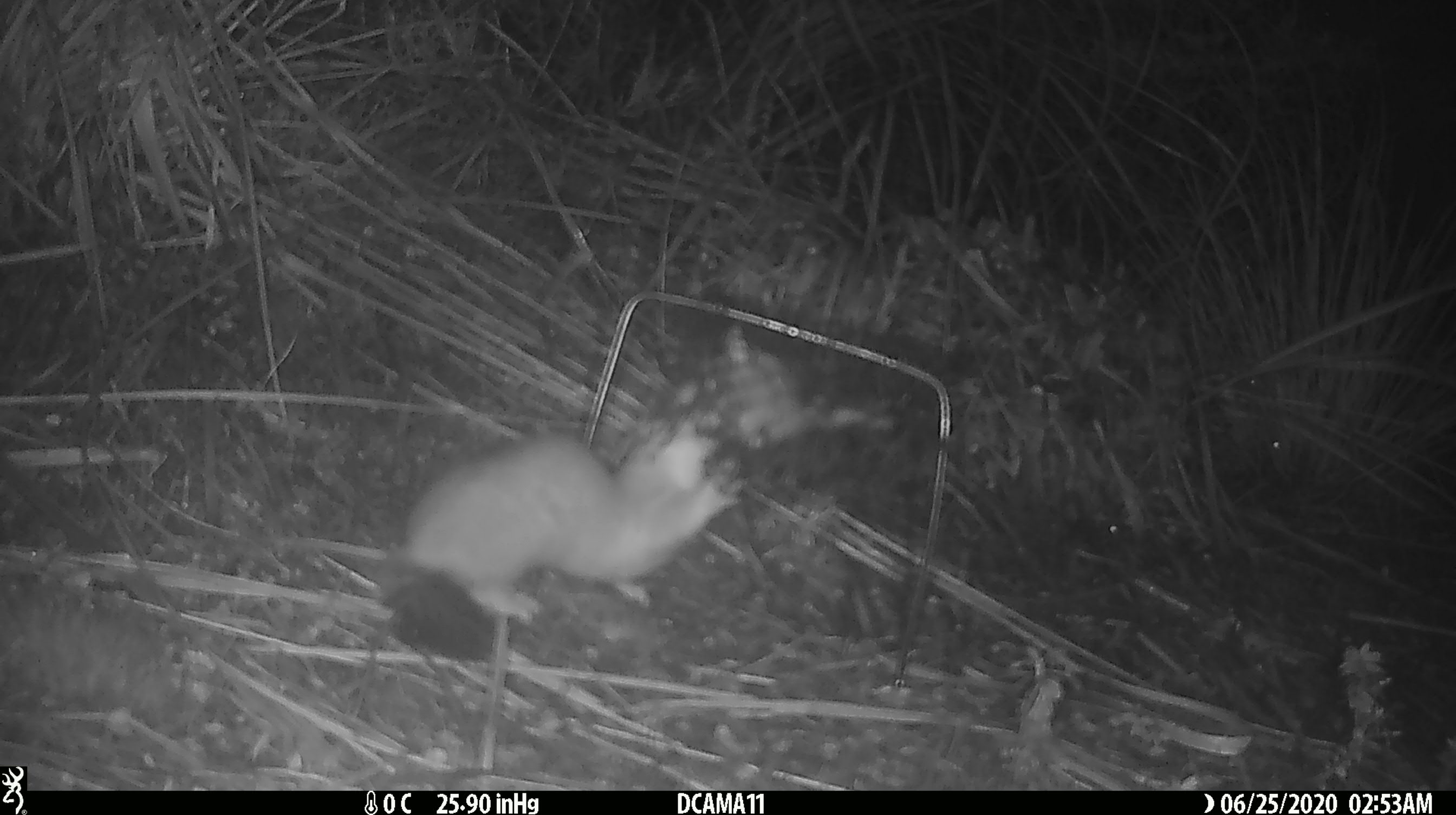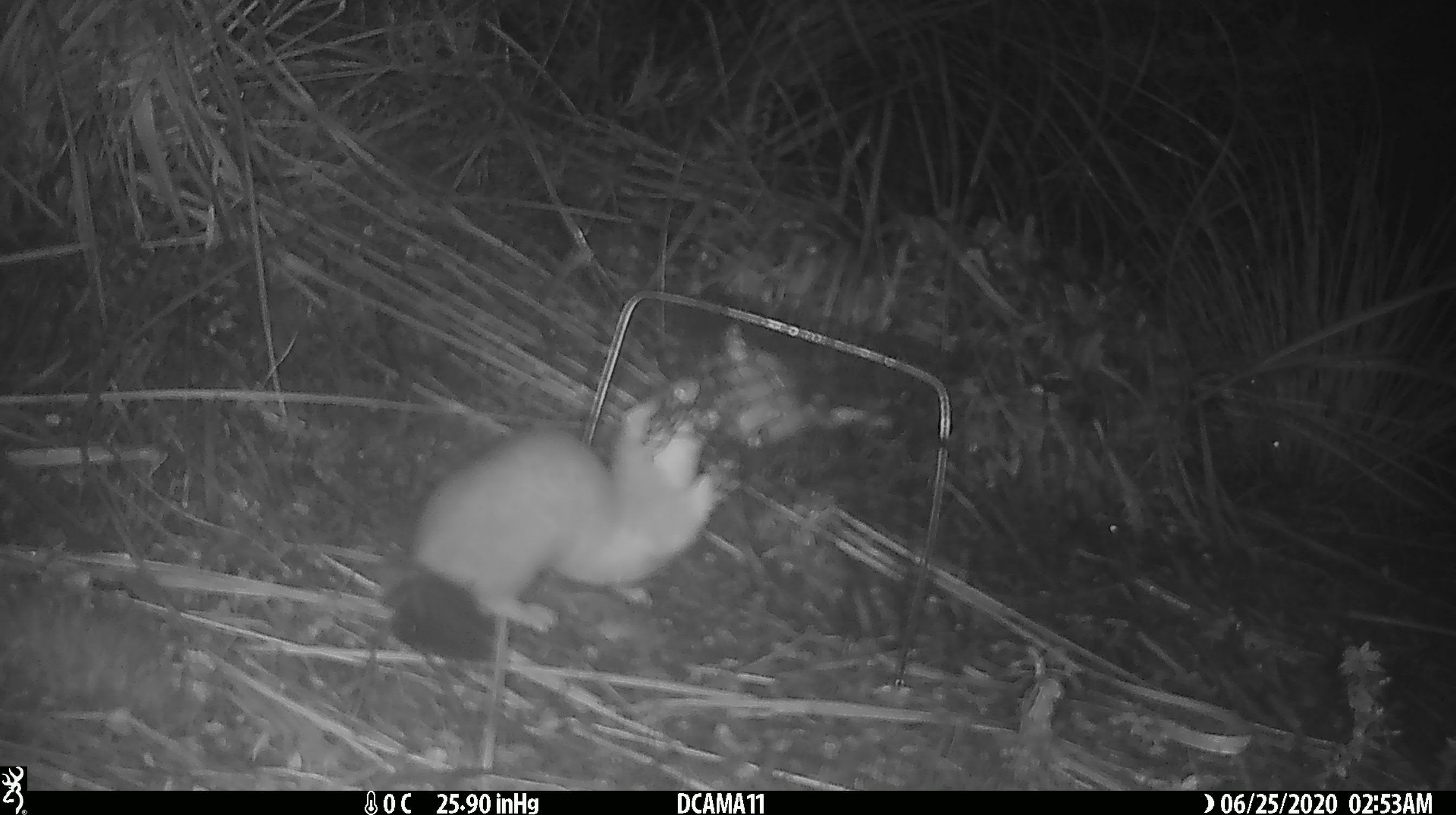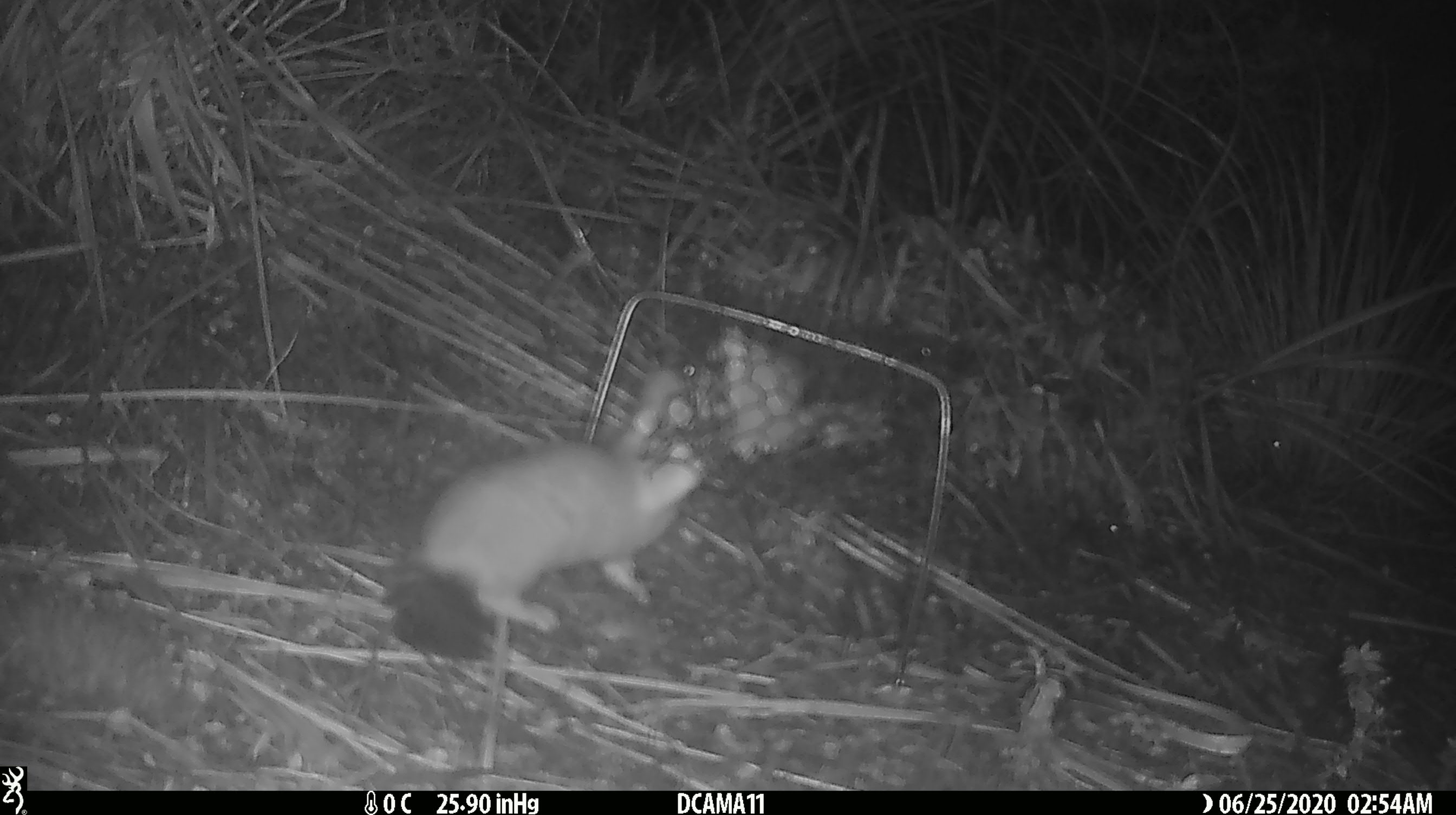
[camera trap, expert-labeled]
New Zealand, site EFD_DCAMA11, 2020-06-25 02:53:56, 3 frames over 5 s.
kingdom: Animalia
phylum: Chordata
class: Mammalia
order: Carnivora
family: Mustelidae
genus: Mustela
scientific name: Mustela erminea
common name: stoat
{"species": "stoat (Mustela erminea)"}